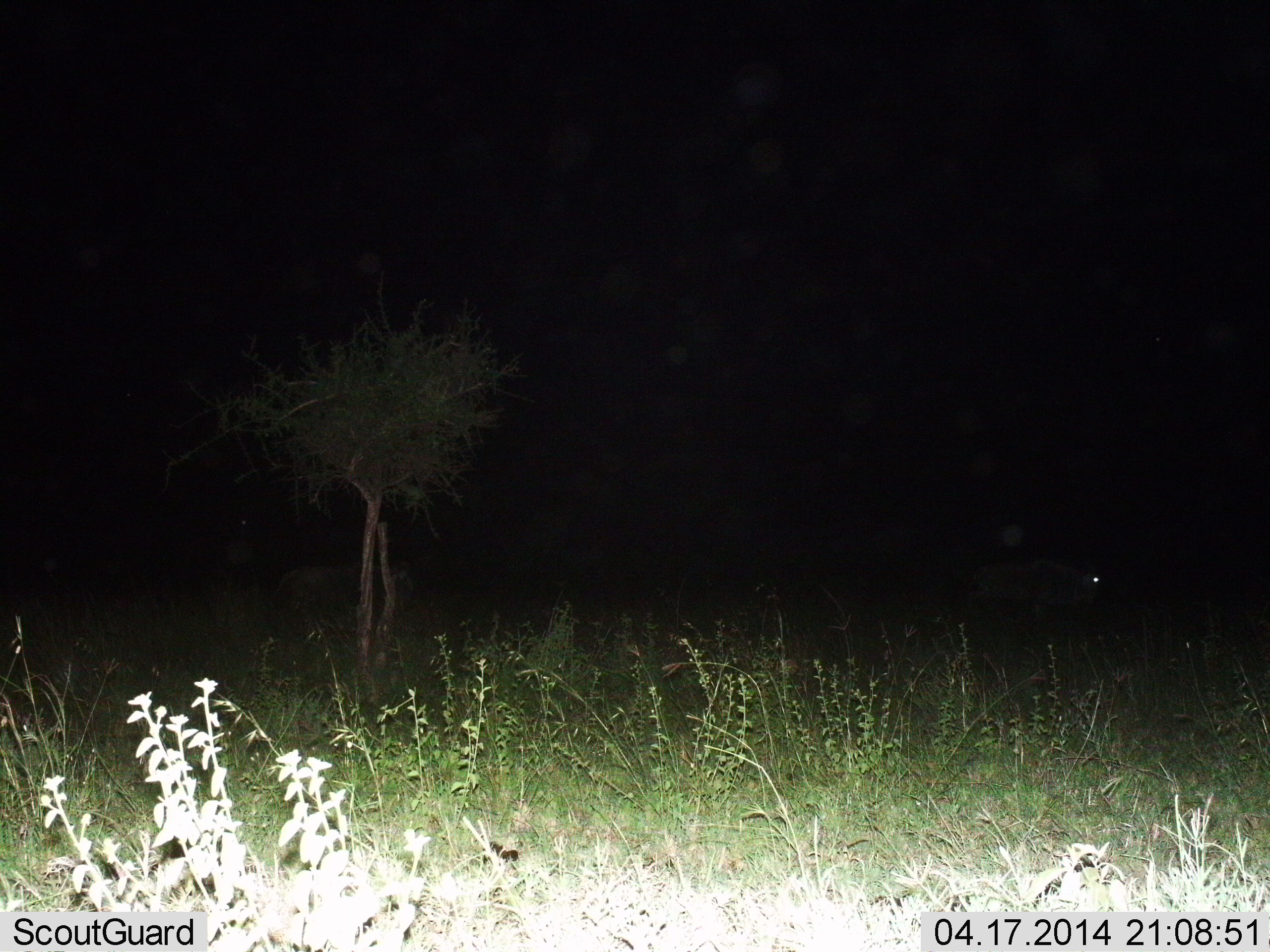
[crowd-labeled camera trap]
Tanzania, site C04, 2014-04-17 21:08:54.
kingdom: Animalia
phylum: Chordata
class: Mammalia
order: Artiodactyla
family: Bovidae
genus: Connochaetes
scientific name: Connochaetes taurinus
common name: blue wildebeest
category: wildebeest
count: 2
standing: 50%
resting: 0%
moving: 50%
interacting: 0%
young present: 0%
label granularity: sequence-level